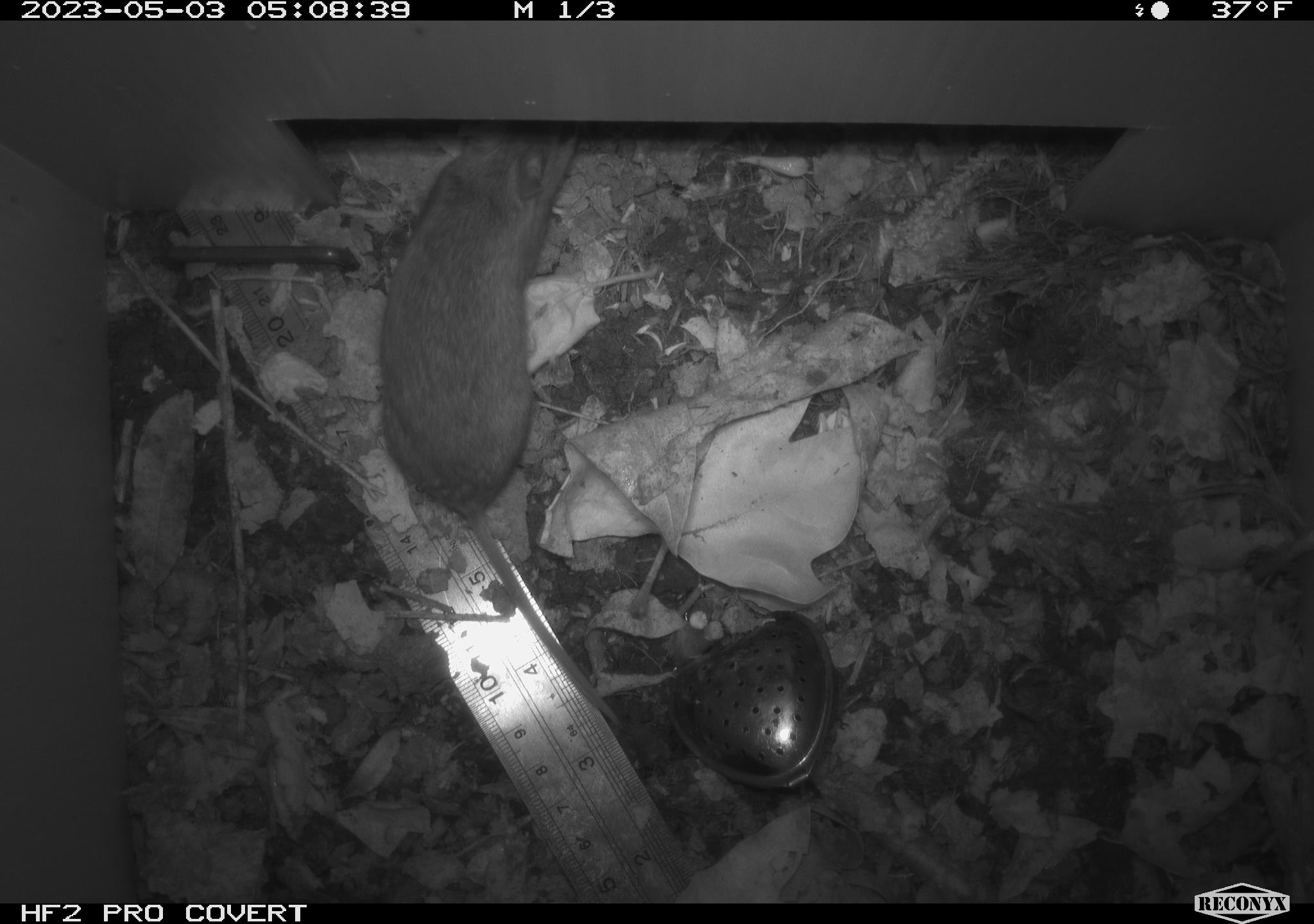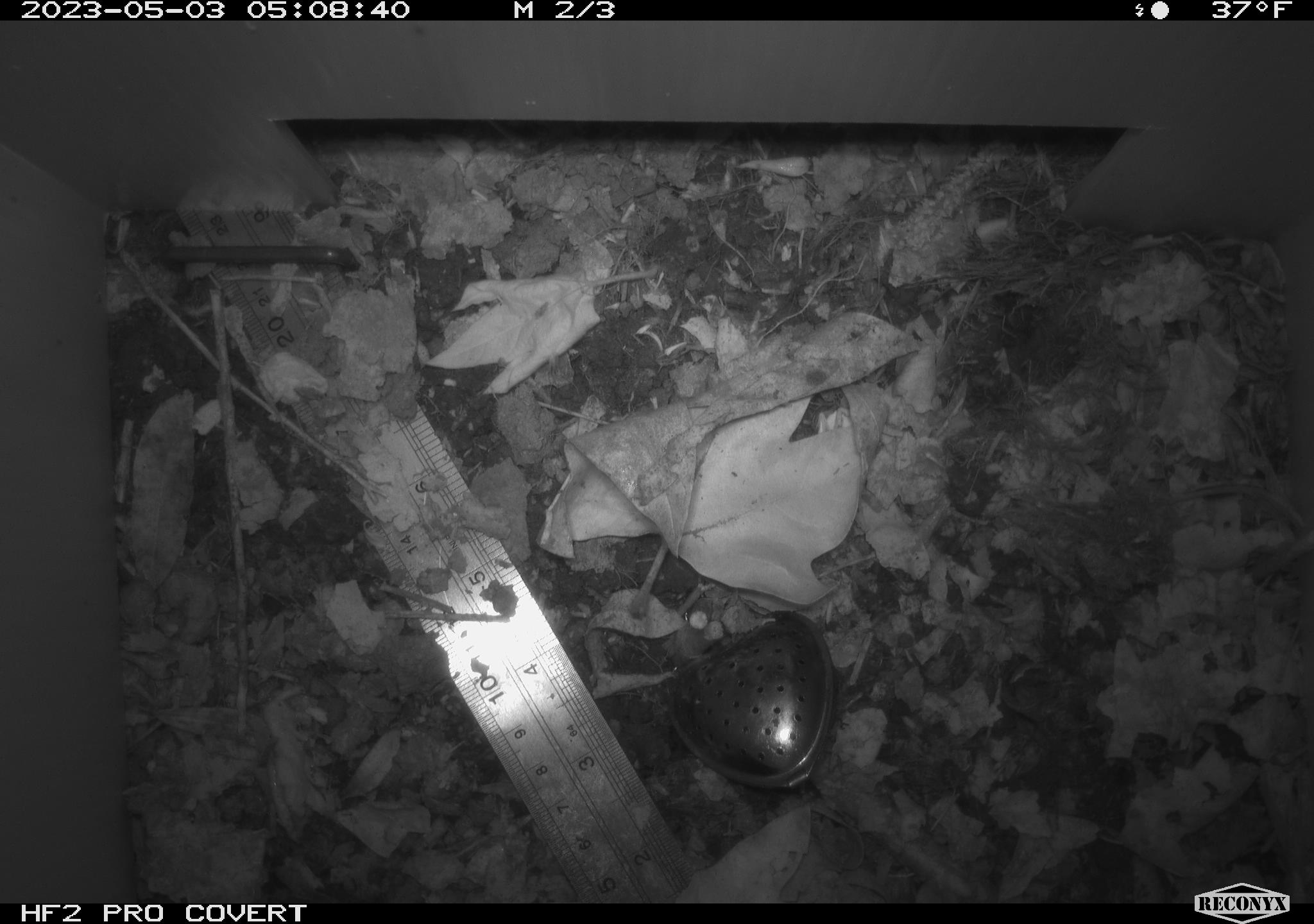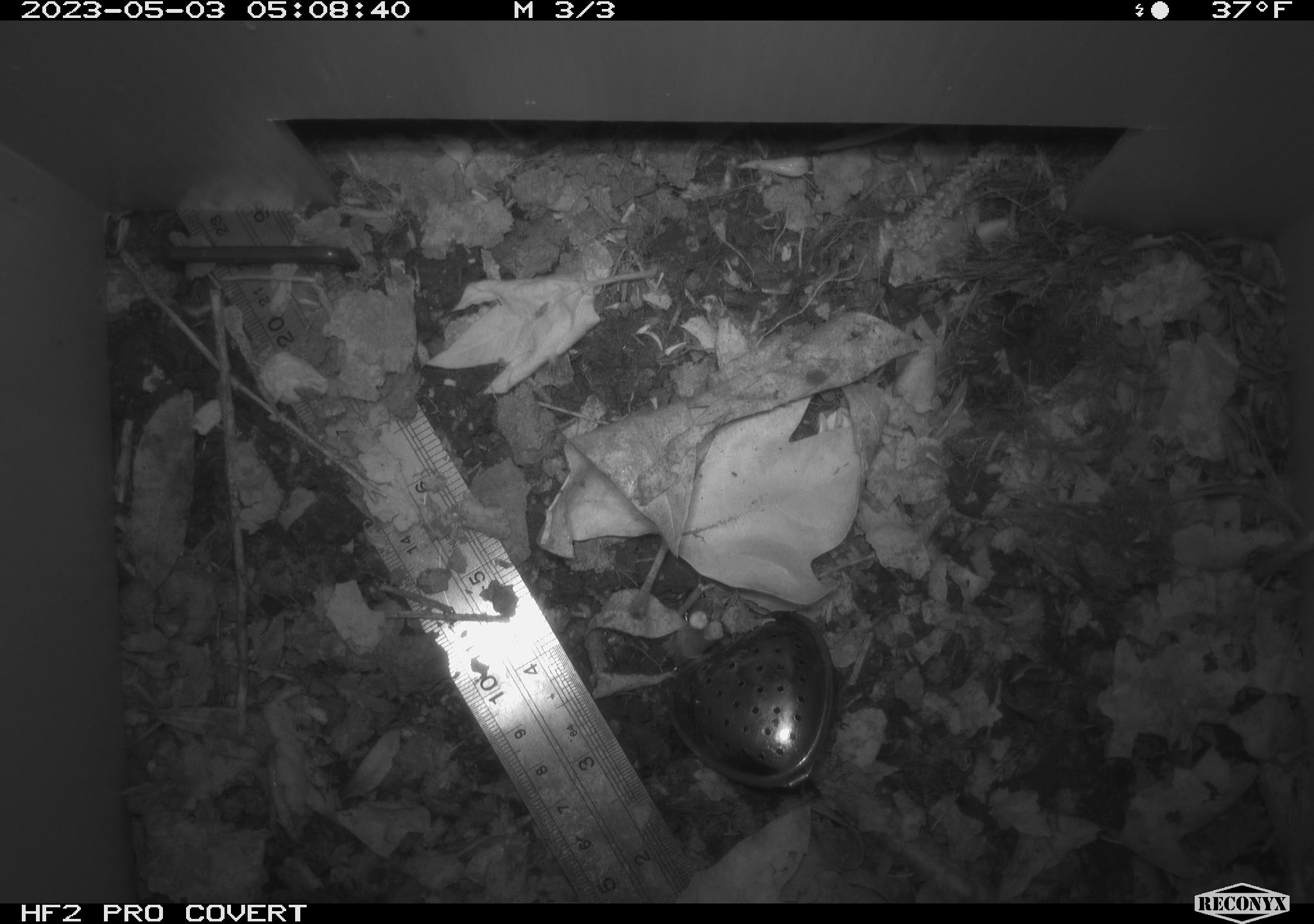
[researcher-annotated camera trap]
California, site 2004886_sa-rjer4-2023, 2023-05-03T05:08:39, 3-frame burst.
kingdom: Animalia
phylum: Chordata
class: Mammalia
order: Rodentia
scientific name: Rodentia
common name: mouse species